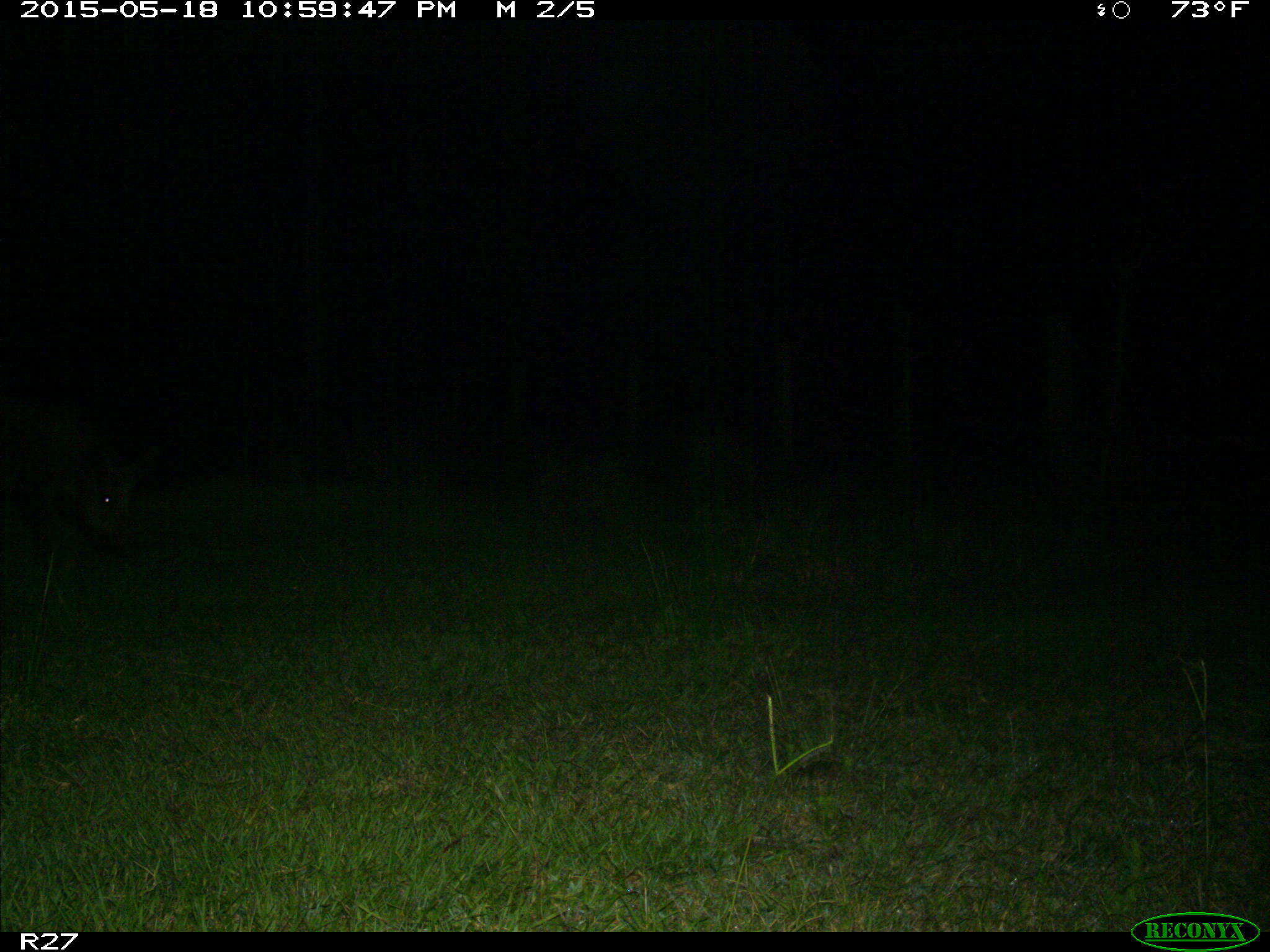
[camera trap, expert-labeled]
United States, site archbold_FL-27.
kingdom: Animalia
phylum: Chordata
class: Mammalia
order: Artiodactyla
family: Suidae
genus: Sus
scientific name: Sus scrofa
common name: wild boar